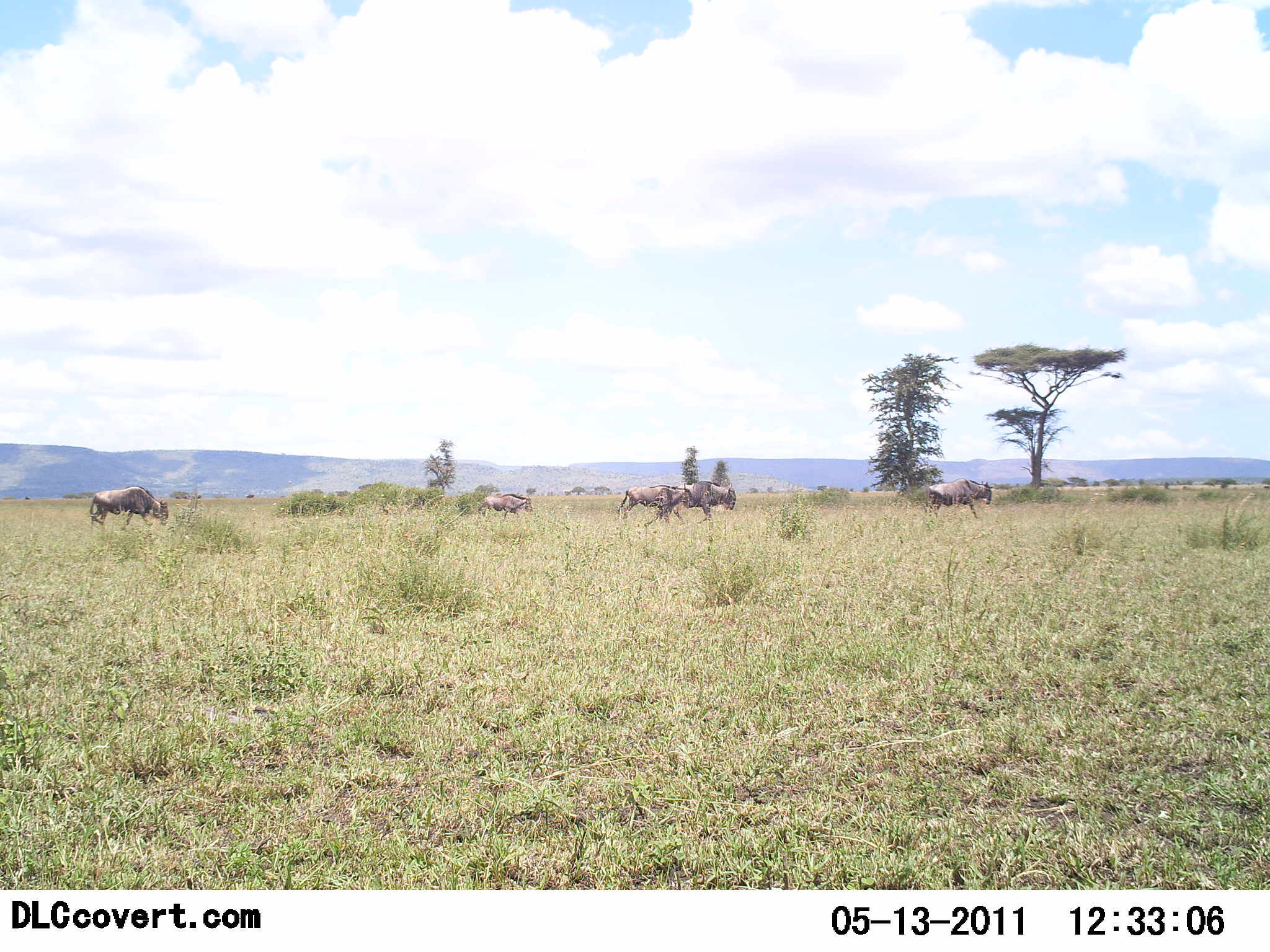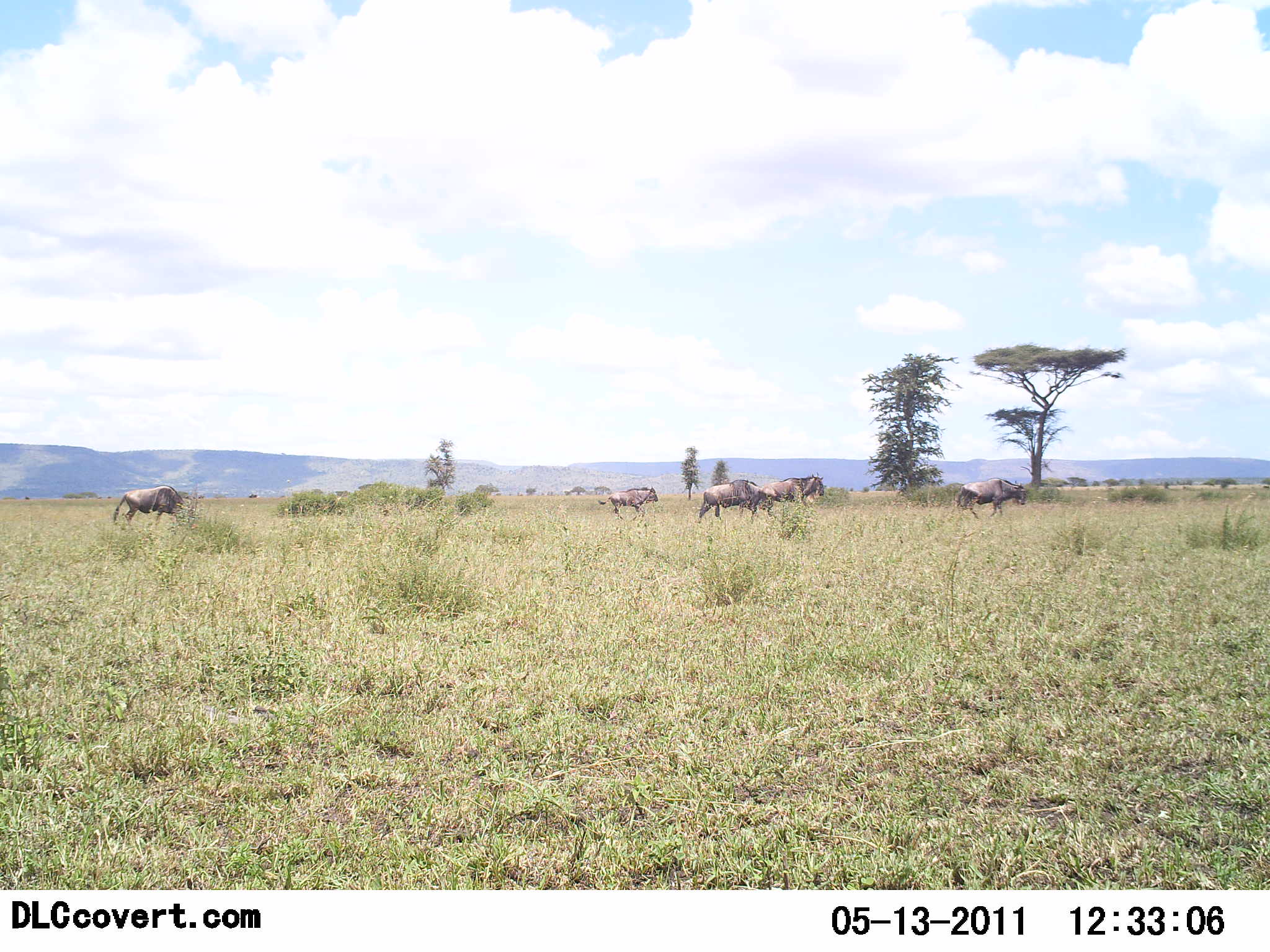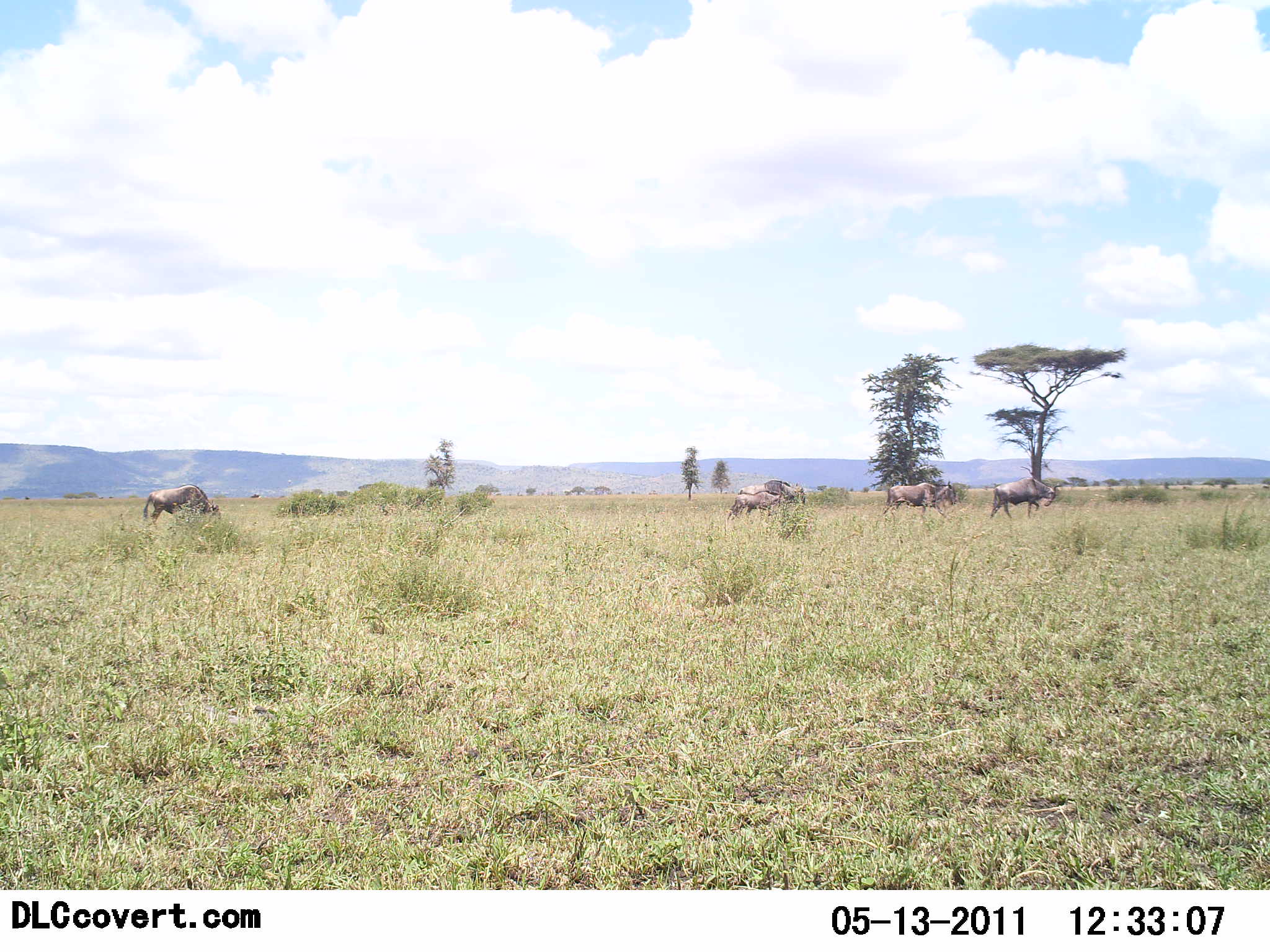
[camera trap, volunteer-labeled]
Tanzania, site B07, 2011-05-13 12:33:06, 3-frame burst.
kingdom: Animalia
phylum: Chordata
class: Mammalia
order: Artiodactyla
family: Bovidae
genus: Connochaetes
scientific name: Connochaetes taurinus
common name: blue wildebeest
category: wildebeest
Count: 5.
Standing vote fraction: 0%.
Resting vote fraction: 0%.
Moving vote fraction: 100%.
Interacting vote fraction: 0%.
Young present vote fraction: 0%.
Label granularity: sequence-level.